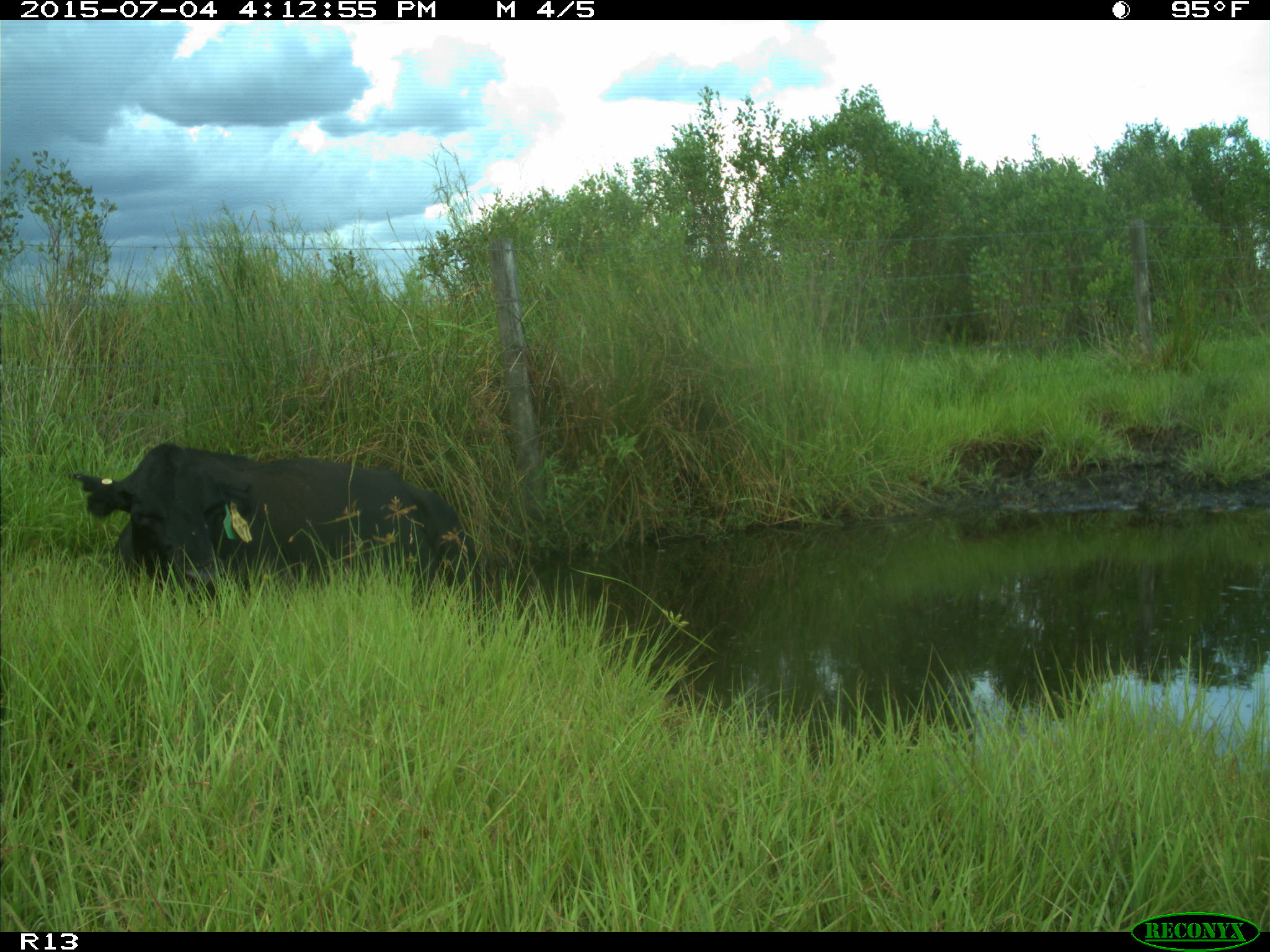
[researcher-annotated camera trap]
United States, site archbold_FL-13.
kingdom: Animalia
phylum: Chordata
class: Mammalia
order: Artiodactyla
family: Bovidae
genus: Bos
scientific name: Bos taurus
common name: domestic cow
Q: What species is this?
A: Bos taurus (domestic cow).